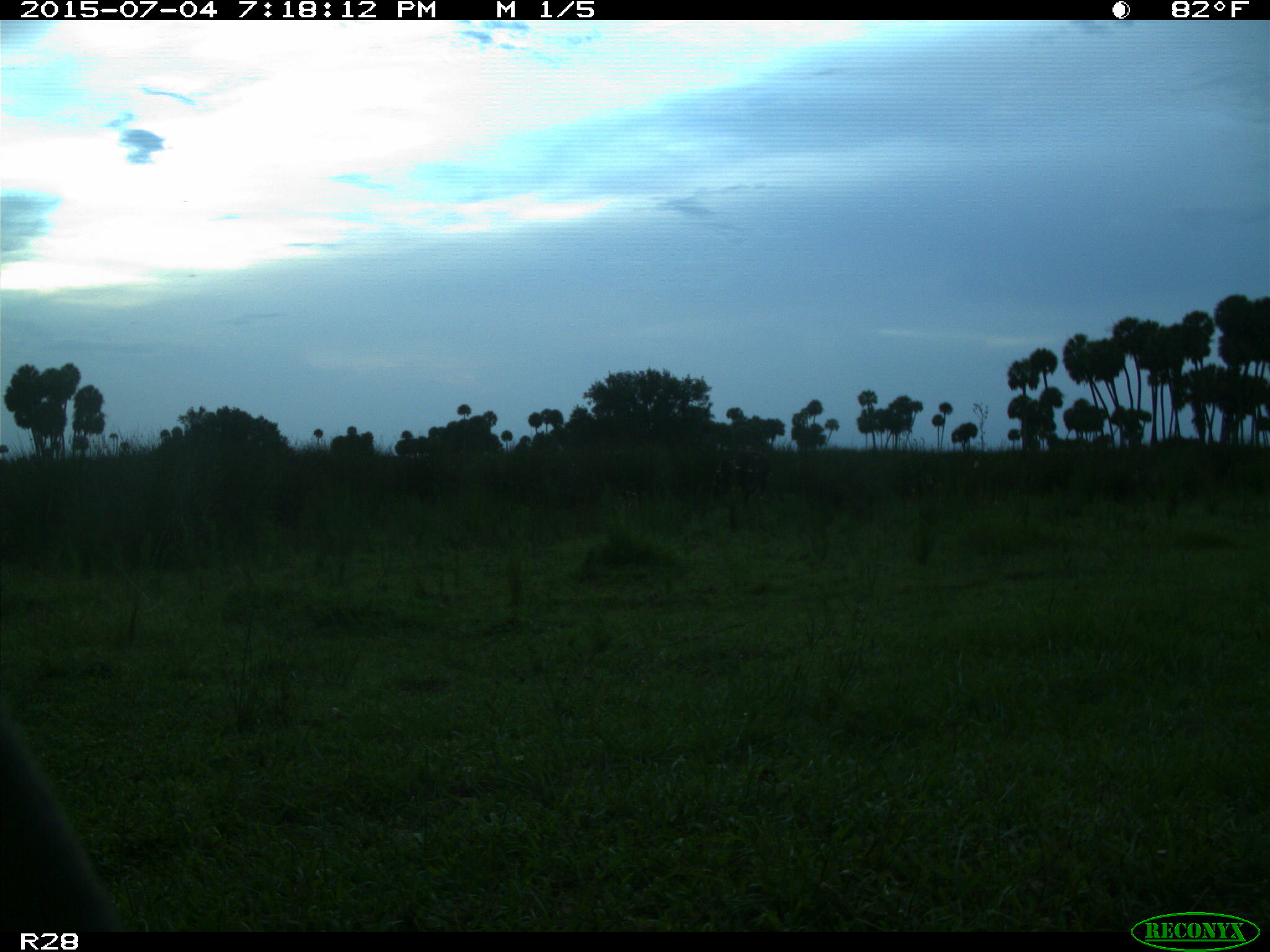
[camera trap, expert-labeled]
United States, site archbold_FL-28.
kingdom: Animalia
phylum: Chordata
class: Mammalia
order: Artiodactyla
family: Bovidae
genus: Bos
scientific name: Bos taurus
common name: domestic cow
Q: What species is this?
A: Bos taurus (domestic cow).